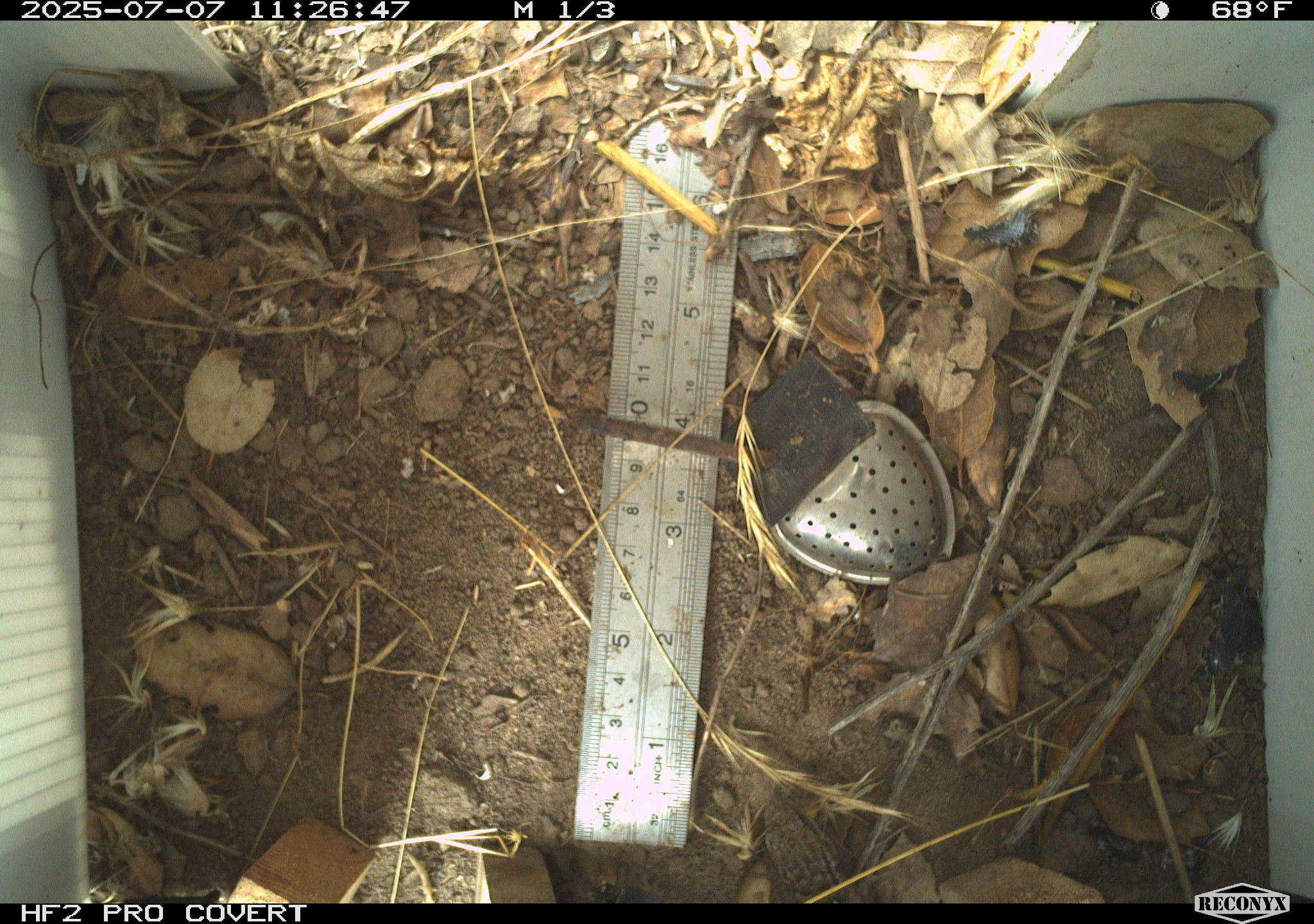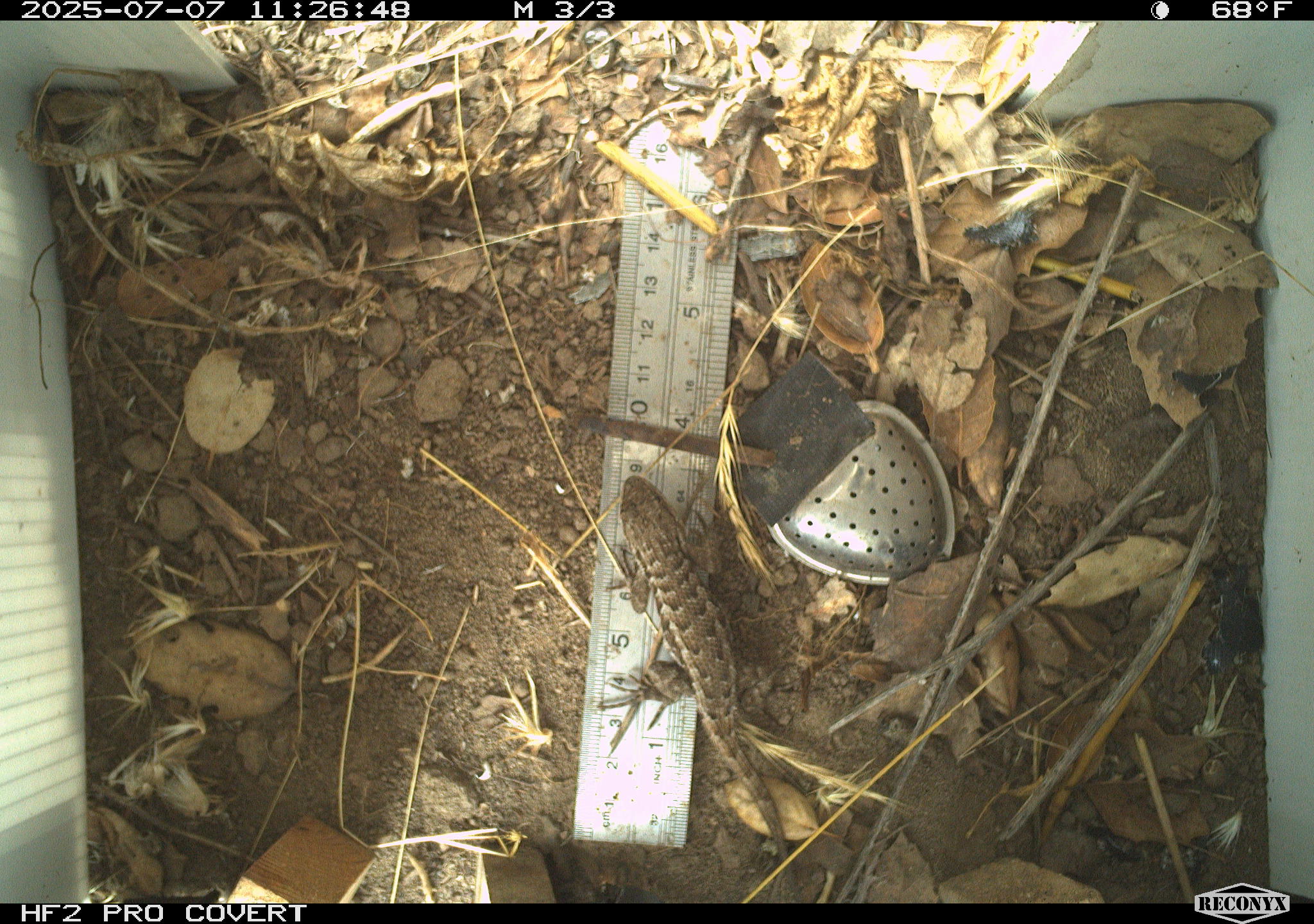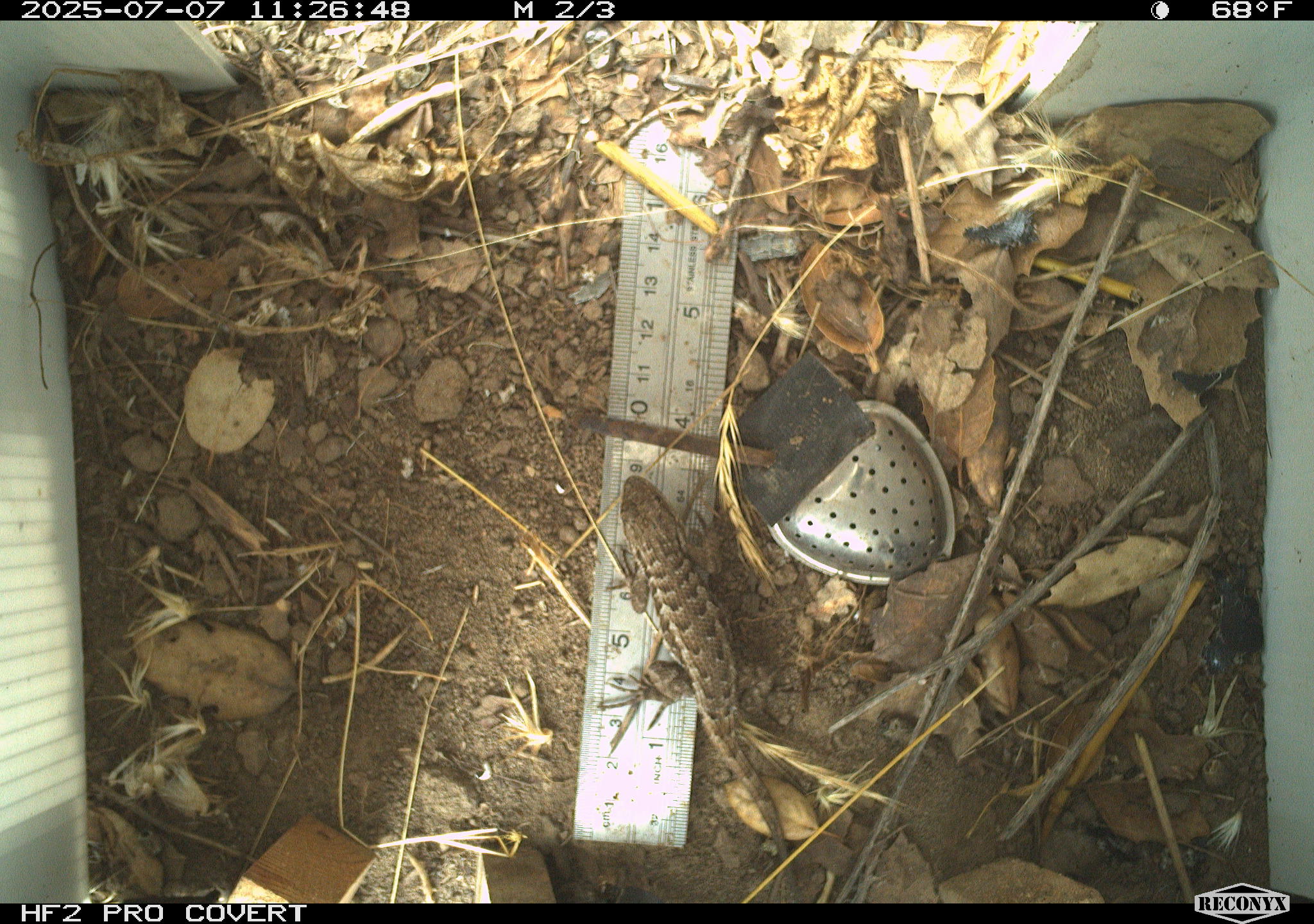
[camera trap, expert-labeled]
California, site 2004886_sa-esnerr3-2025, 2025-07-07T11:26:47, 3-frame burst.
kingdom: Animalia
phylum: Chordata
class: Reptilia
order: Squamata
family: Phrynosomatidae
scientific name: Phrynosomatidae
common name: north american spiny lizards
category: sceloporus/uta species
Sceloporus/uta species (north american spiny lizards) (Phrynosomatidae).